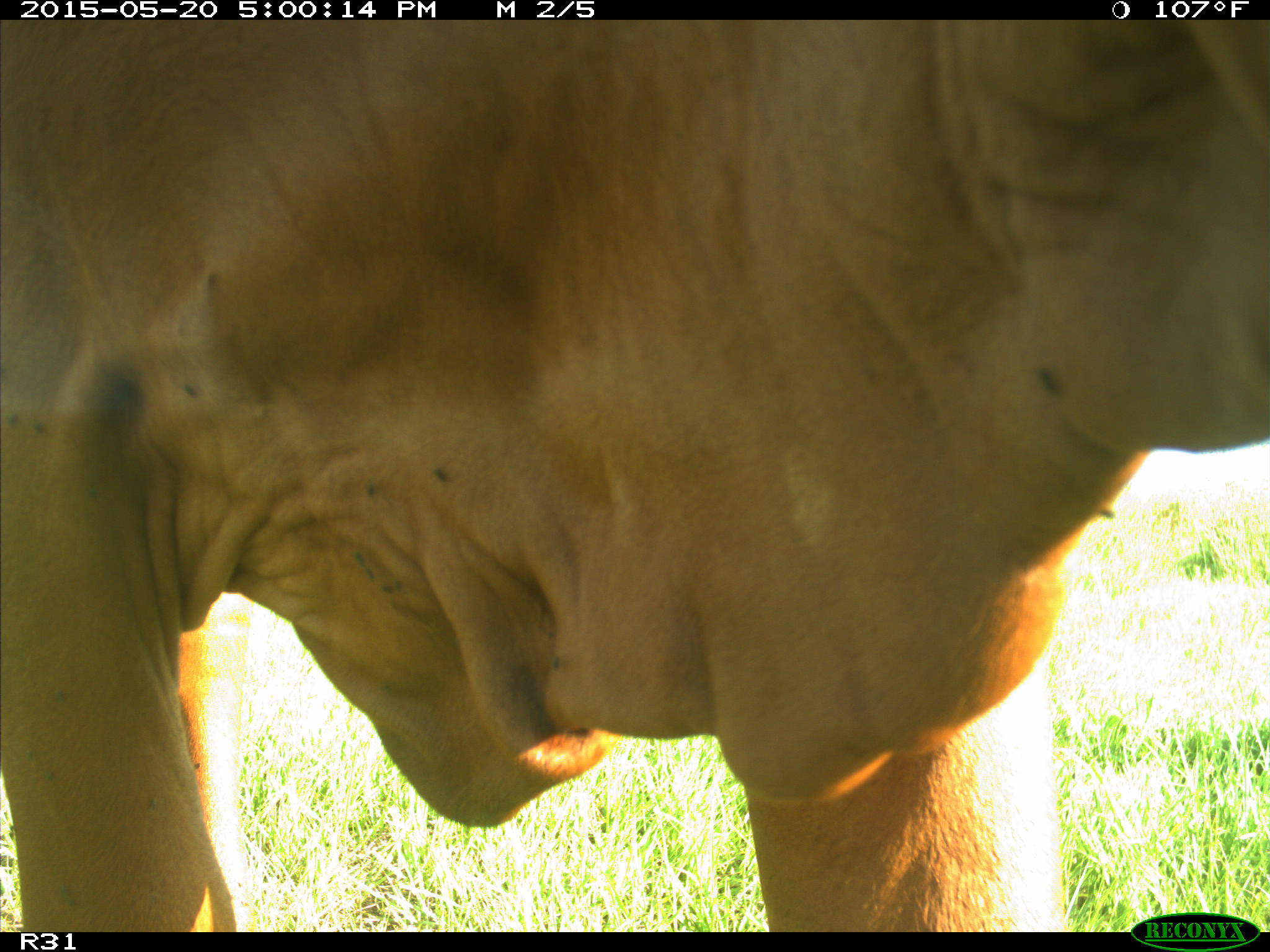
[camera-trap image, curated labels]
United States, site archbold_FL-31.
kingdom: Animalia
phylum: Chordata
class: Mammalia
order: Artiodactyla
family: Bovidae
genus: Bos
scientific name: Bos taurus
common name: domestic cow